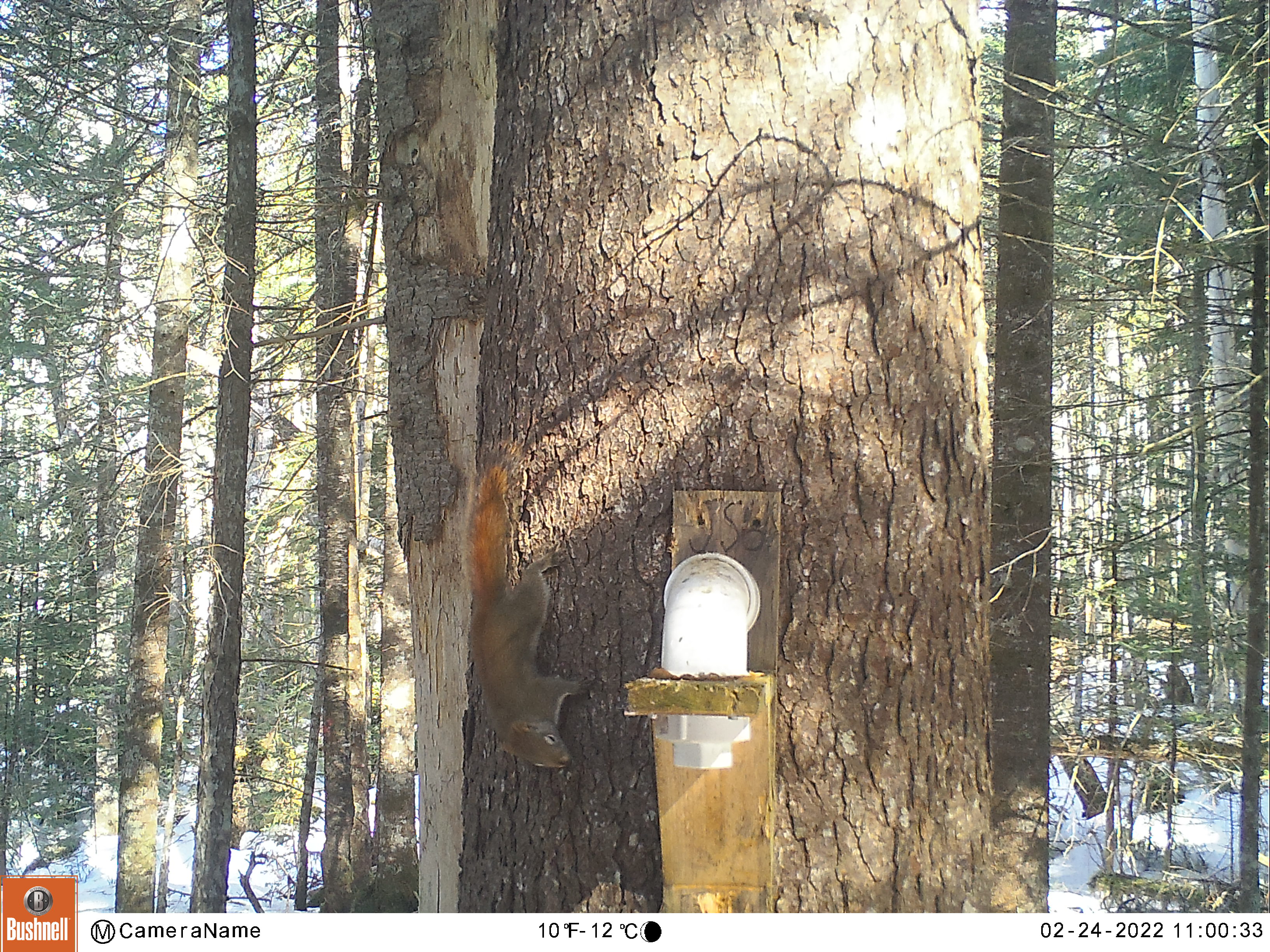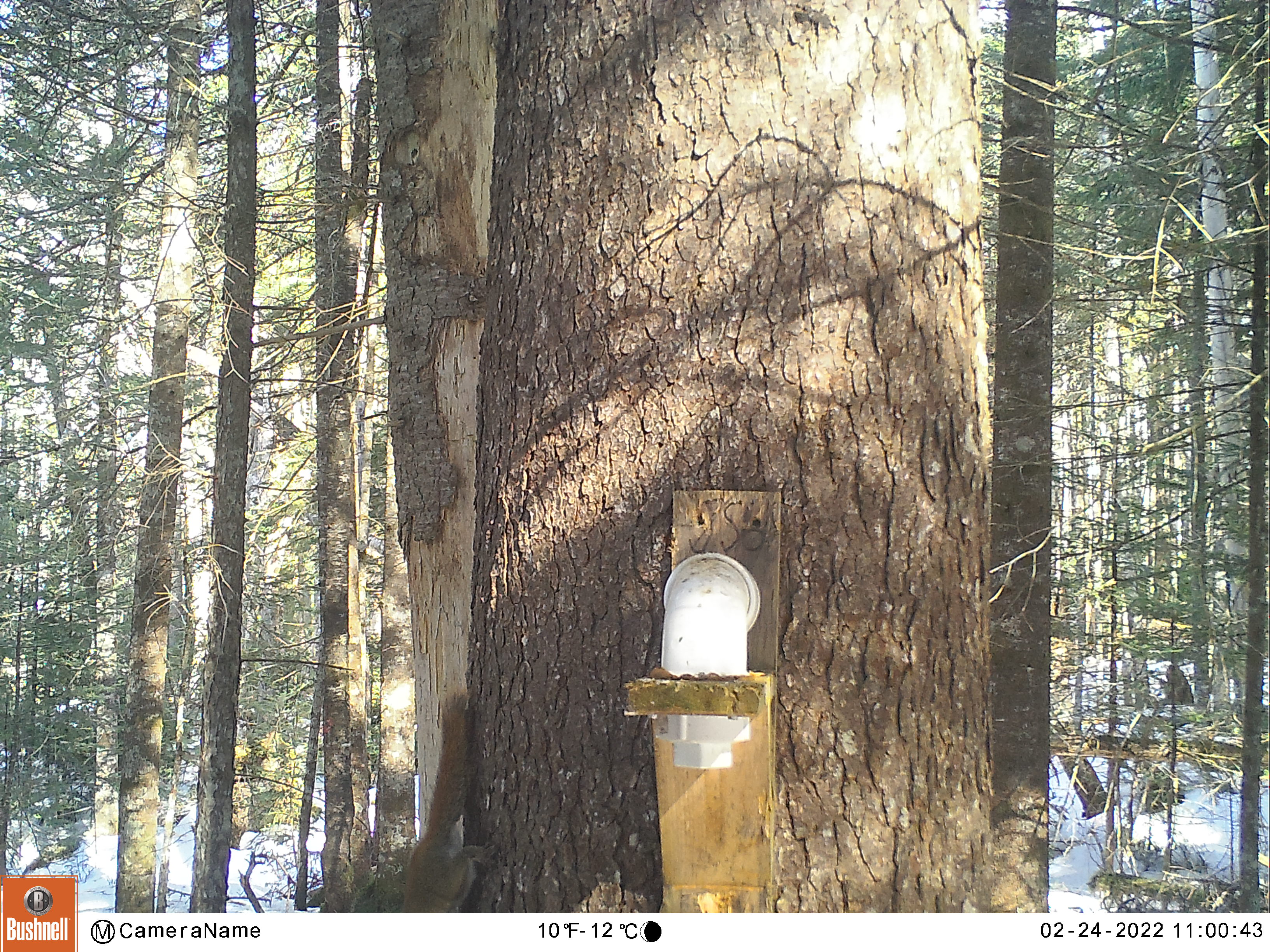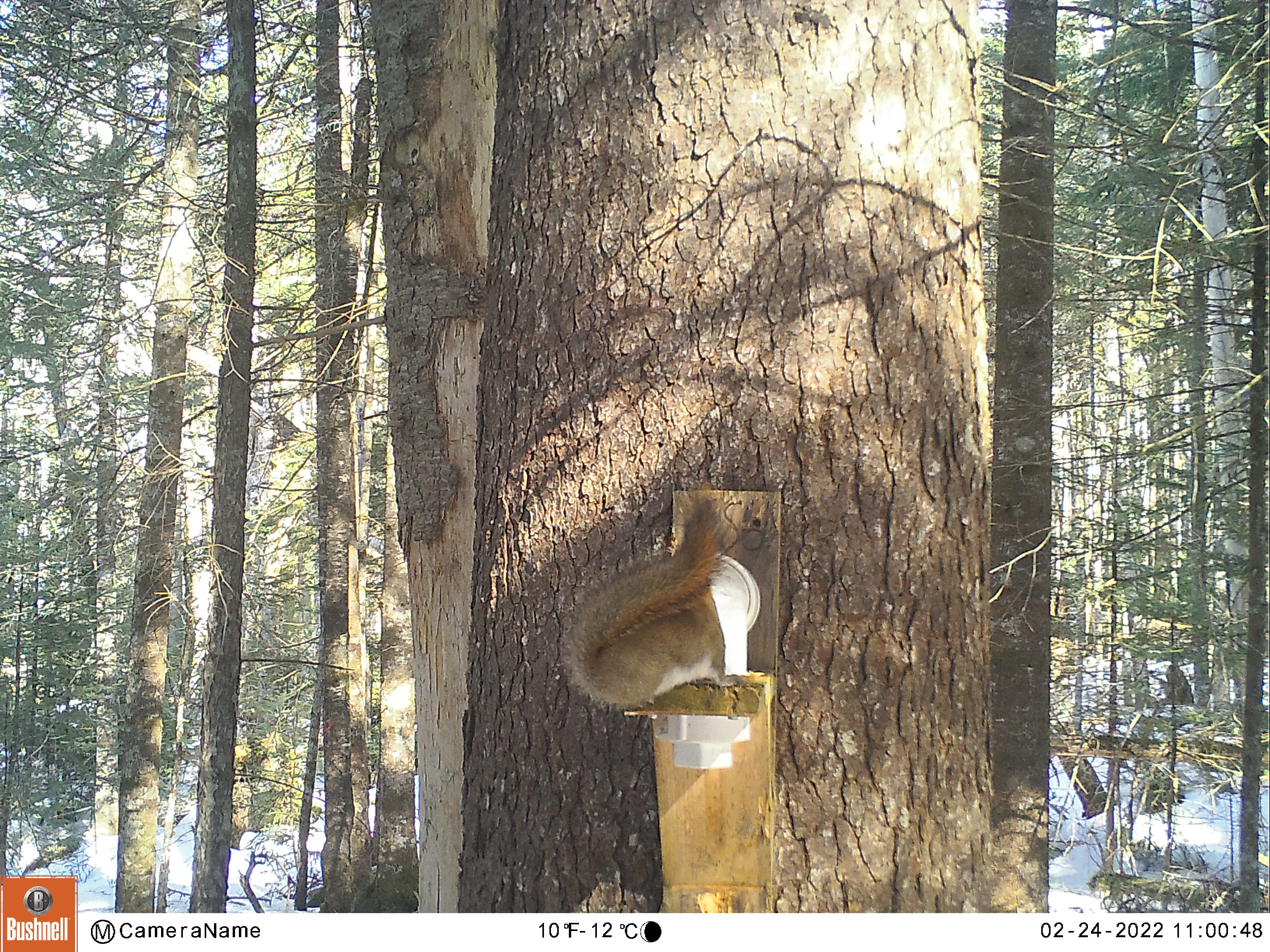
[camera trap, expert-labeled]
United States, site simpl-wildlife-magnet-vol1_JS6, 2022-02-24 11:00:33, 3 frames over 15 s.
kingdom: Animalia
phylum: Chordata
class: Mammalia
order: Rodentia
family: Sciuridae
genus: Tamiasciurus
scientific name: Tamiasciurus hudsonicus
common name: red squirrel